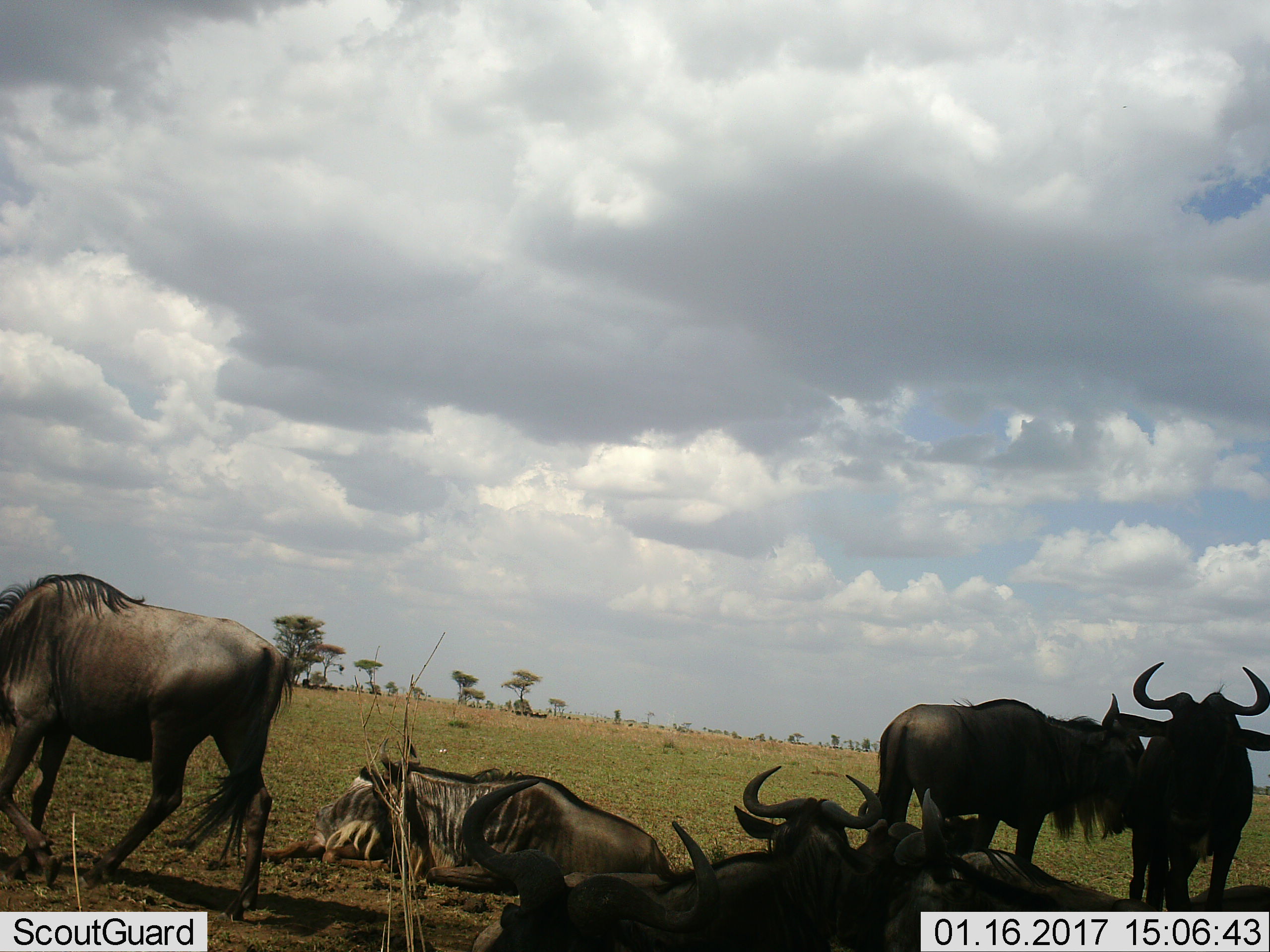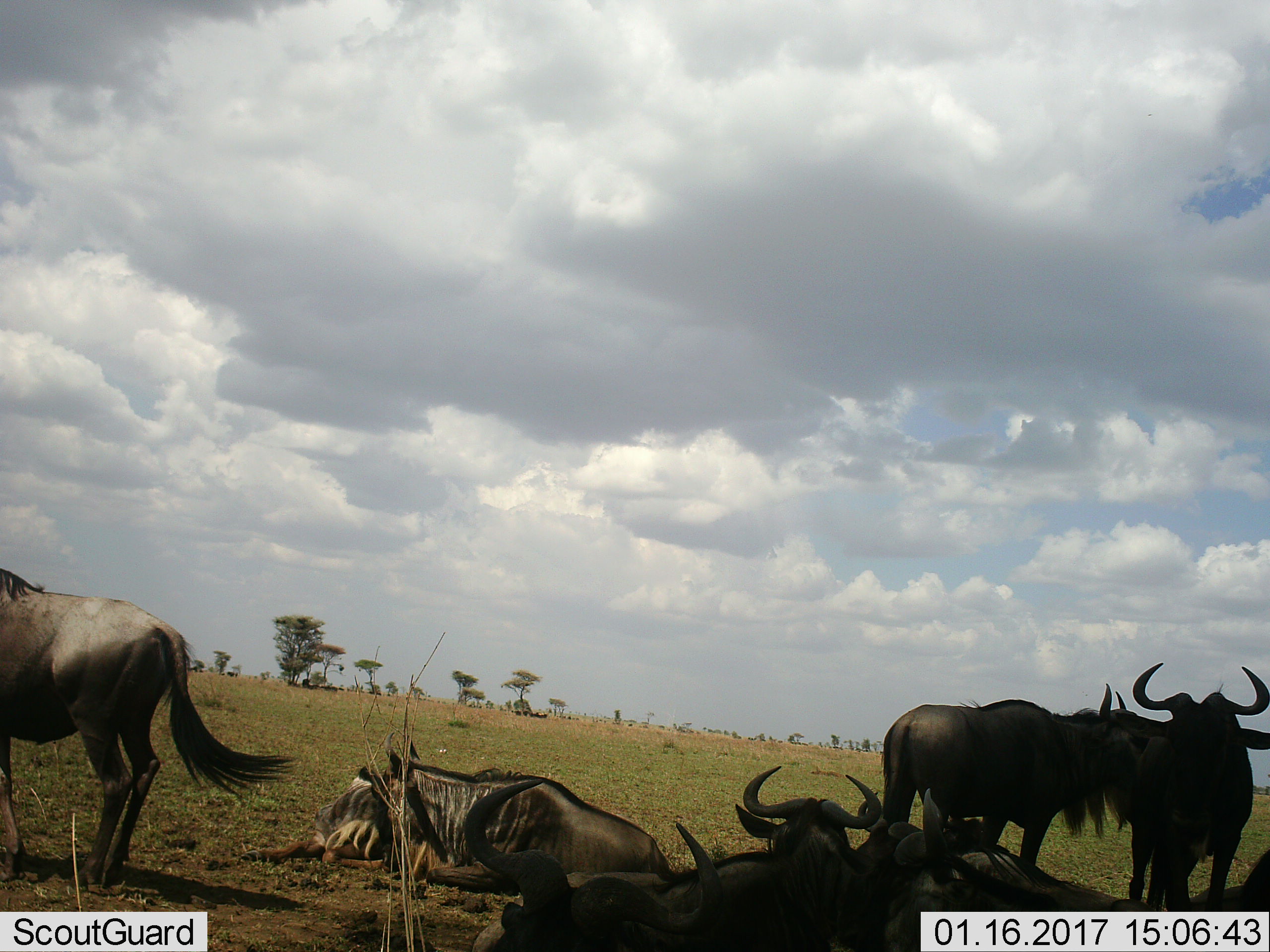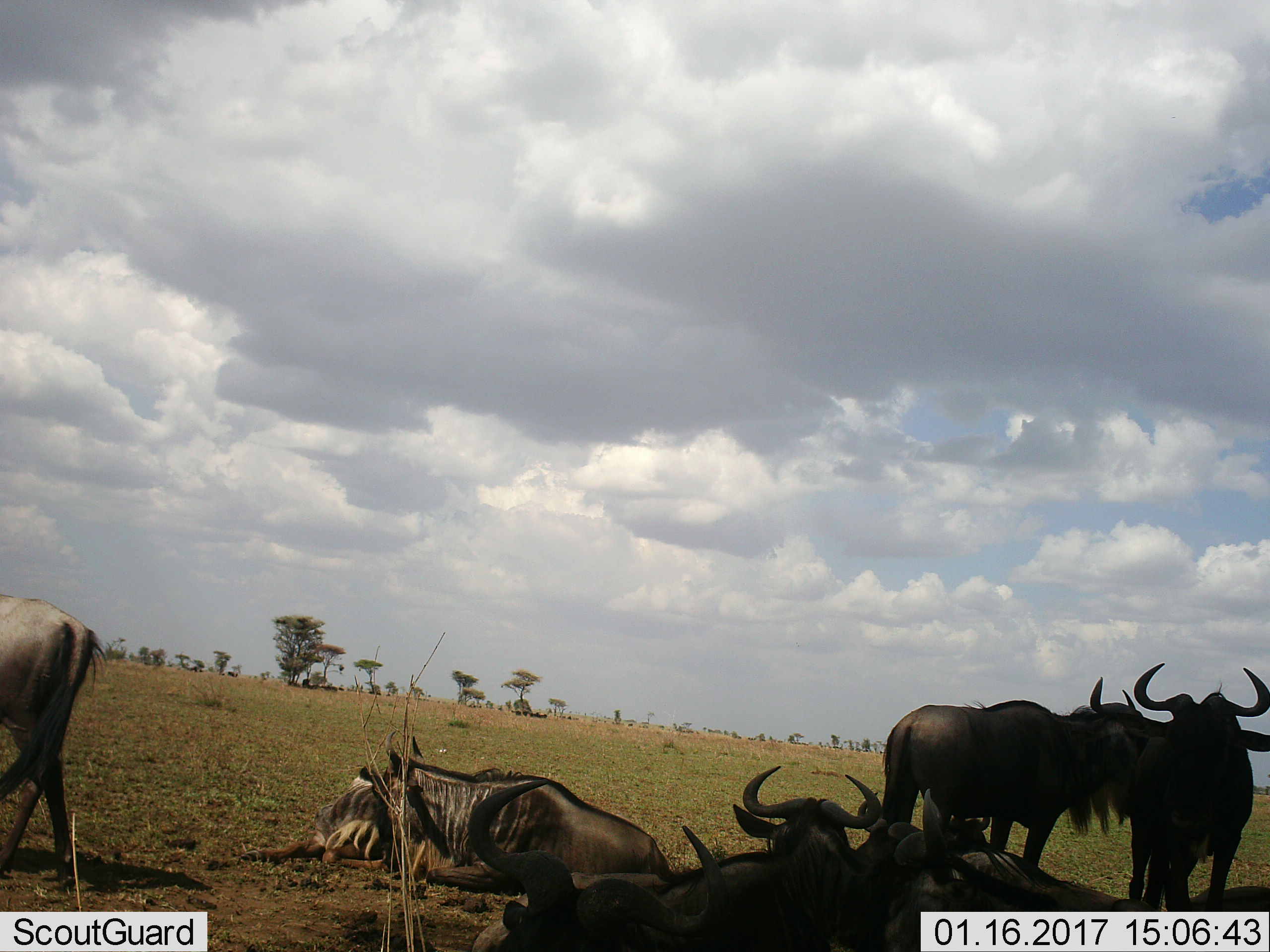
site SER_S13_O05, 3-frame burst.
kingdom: Animalia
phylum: Chordata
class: Mammalia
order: Artiodactyla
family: Bovidae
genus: Connochaetes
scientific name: Connochaetes taurinus taurinus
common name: blue wildebeest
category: wildebeestblue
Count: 8.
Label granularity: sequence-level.